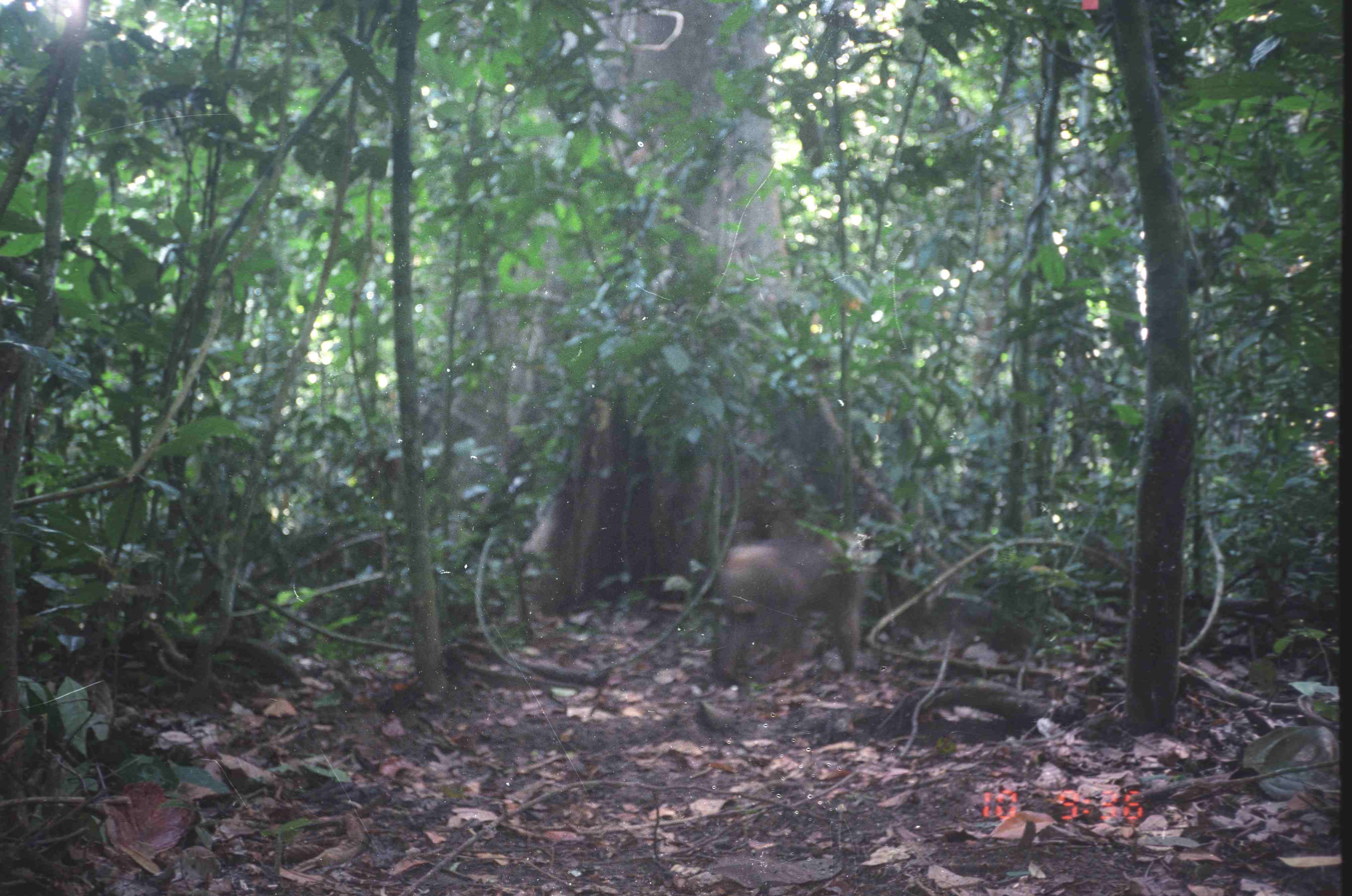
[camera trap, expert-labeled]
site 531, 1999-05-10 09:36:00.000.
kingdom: Animalia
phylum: Chordata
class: Mammalia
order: Primates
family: Cercopithecidae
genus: Macaca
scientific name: Macaca nemestrina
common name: southern pig-tailed macaque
Macaca nemestrina (southern pig-tailed macaque), count 1.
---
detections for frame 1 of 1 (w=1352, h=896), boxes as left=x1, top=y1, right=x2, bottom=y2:
macaca nemestrina: left=706, top=527, right=867, bottom=683